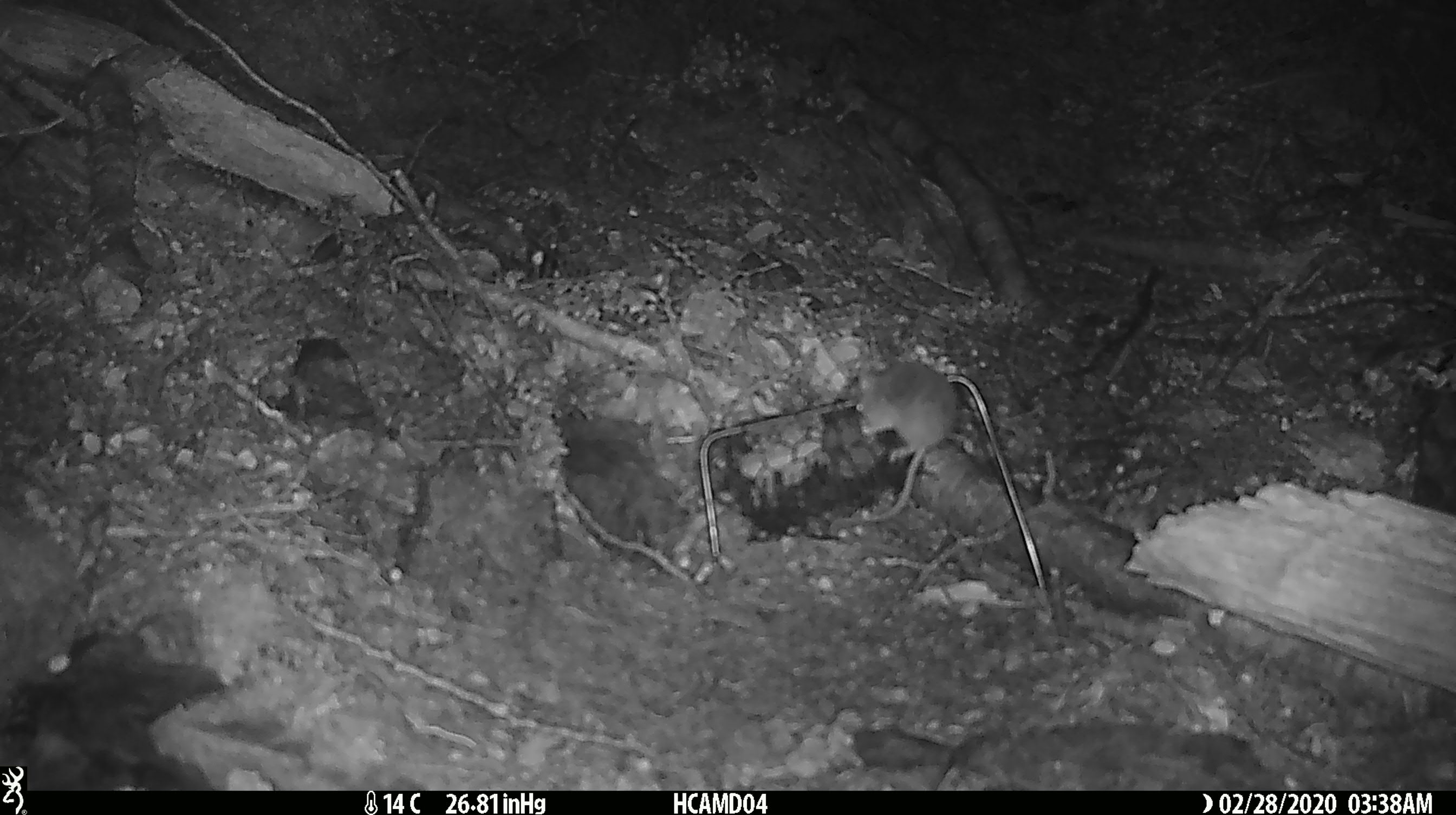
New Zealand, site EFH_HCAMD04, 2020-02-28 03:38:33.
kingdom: Animalia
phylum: Chordata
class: Mammalia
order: Rodentia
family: Muridae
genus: Mus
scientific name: Mus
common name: mouse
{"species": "mouse (Mus)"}